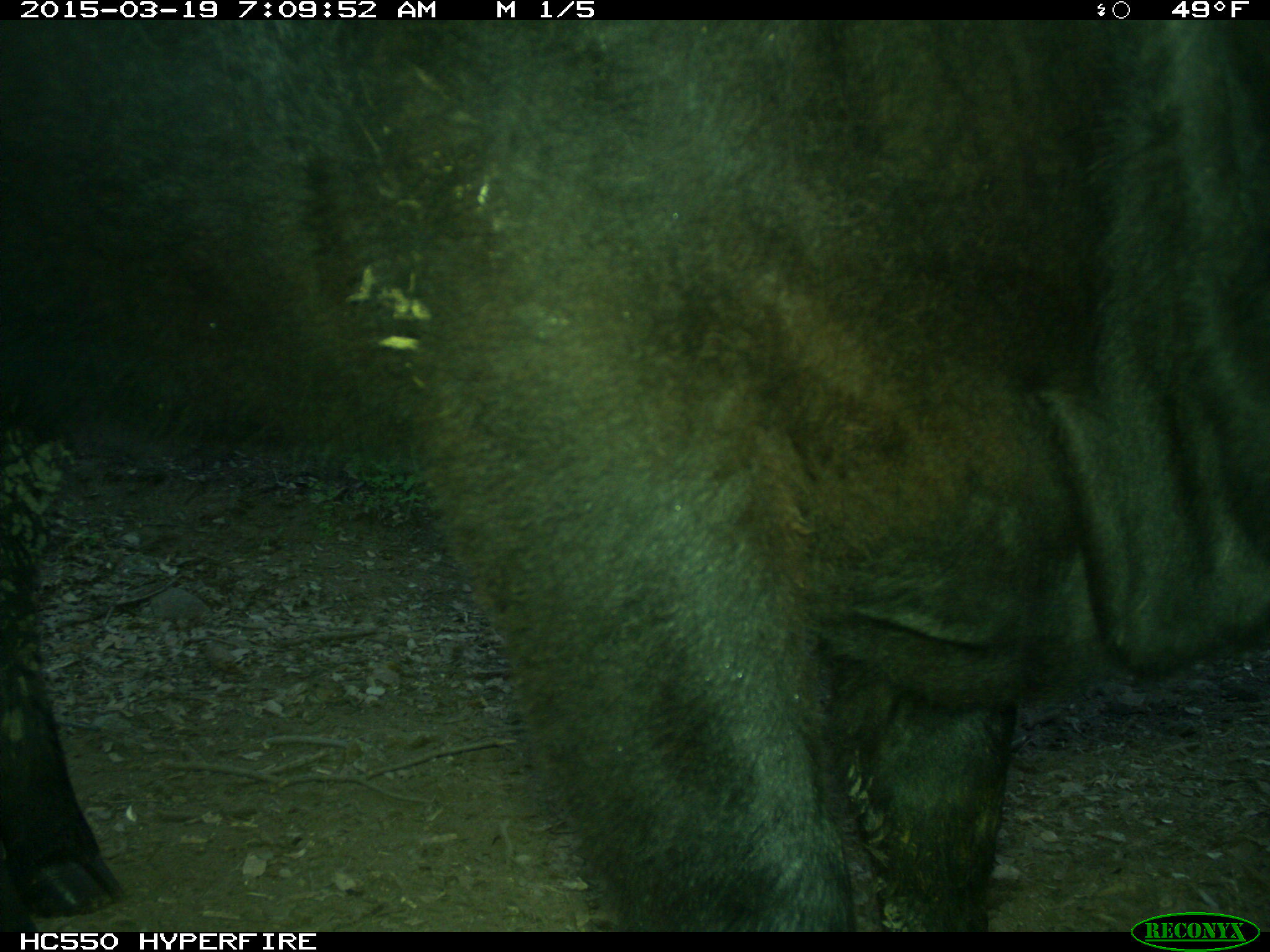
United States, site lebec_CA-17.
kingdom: Animalia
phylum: Chordata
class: Mammalia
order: Artiodactyla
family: Bovidae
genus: Bos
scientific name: Bos taurus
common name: domestic cow